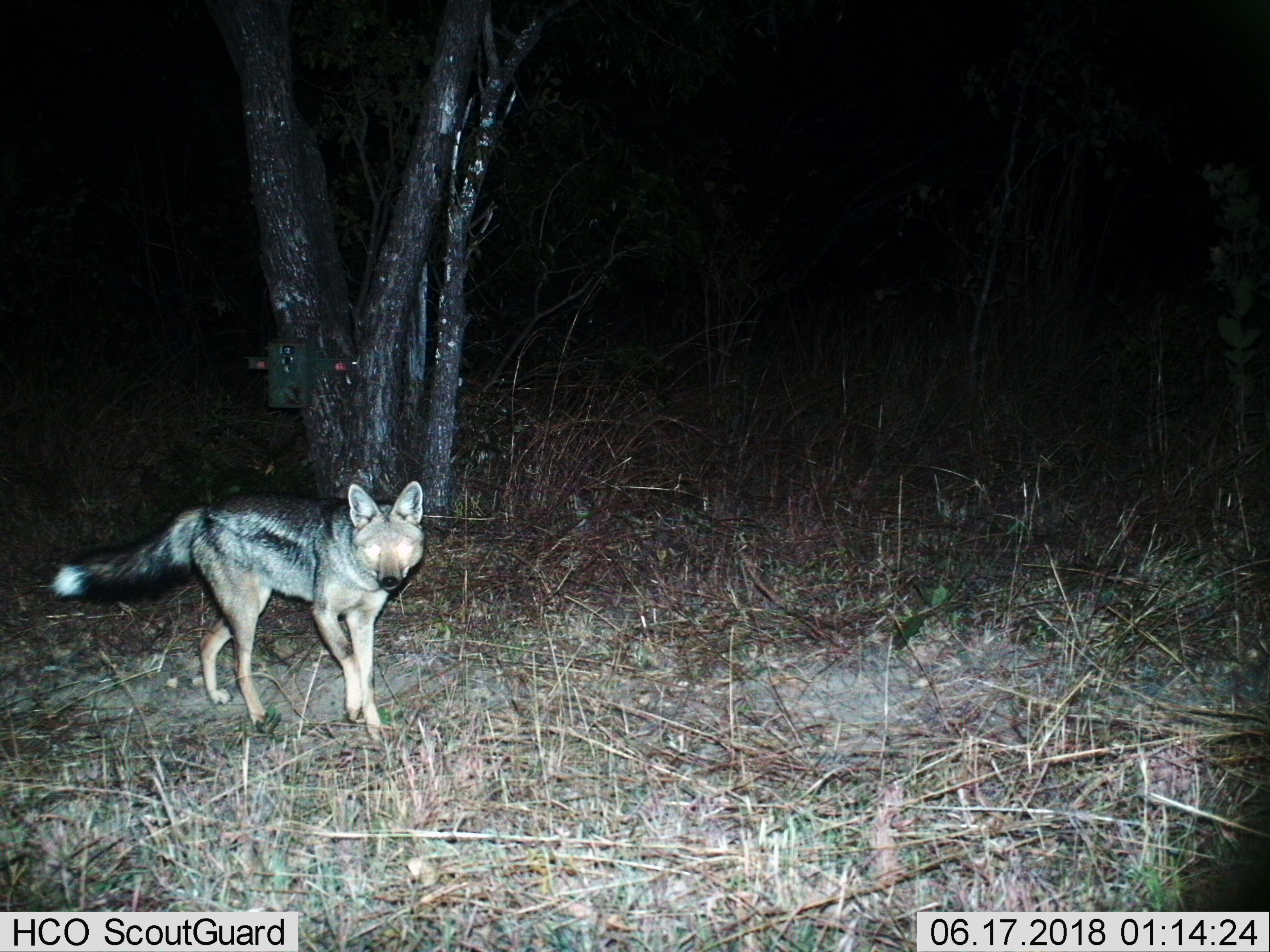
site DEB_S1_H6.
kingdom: Animalia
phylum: Chordata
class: Mammalia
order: Carnivora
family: Canidae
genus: Lupulella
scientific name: Lupulella mesomelas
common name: black-backed jackal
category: jackalblackbacked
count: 1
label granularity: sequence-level